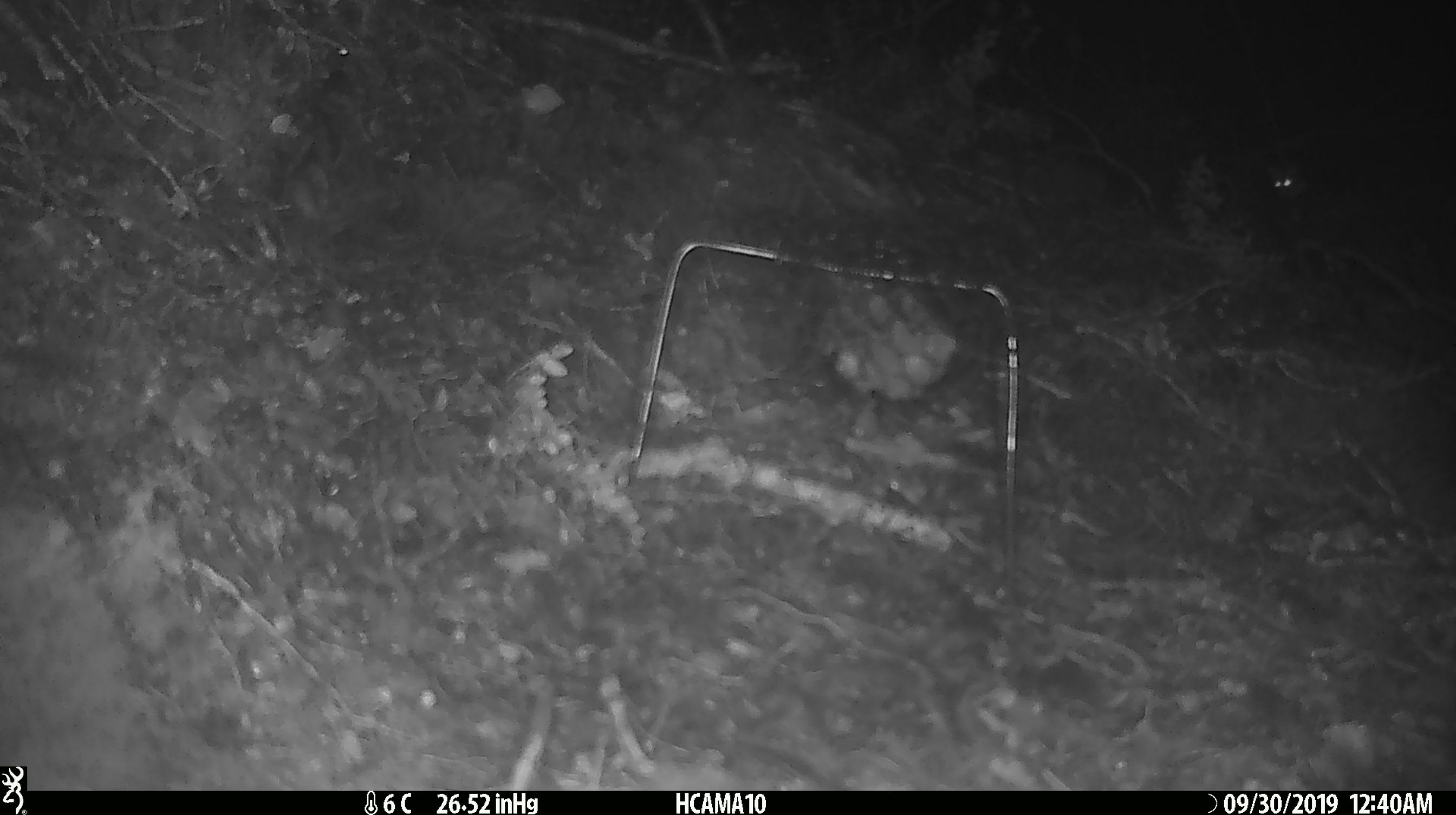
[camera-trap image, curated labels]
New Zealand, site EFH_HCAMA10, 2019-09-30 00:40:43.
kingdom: Animalia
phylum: Chordata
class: Mammalia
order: Rodentia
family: Muridae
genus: Mus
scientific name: Mus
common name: mouse